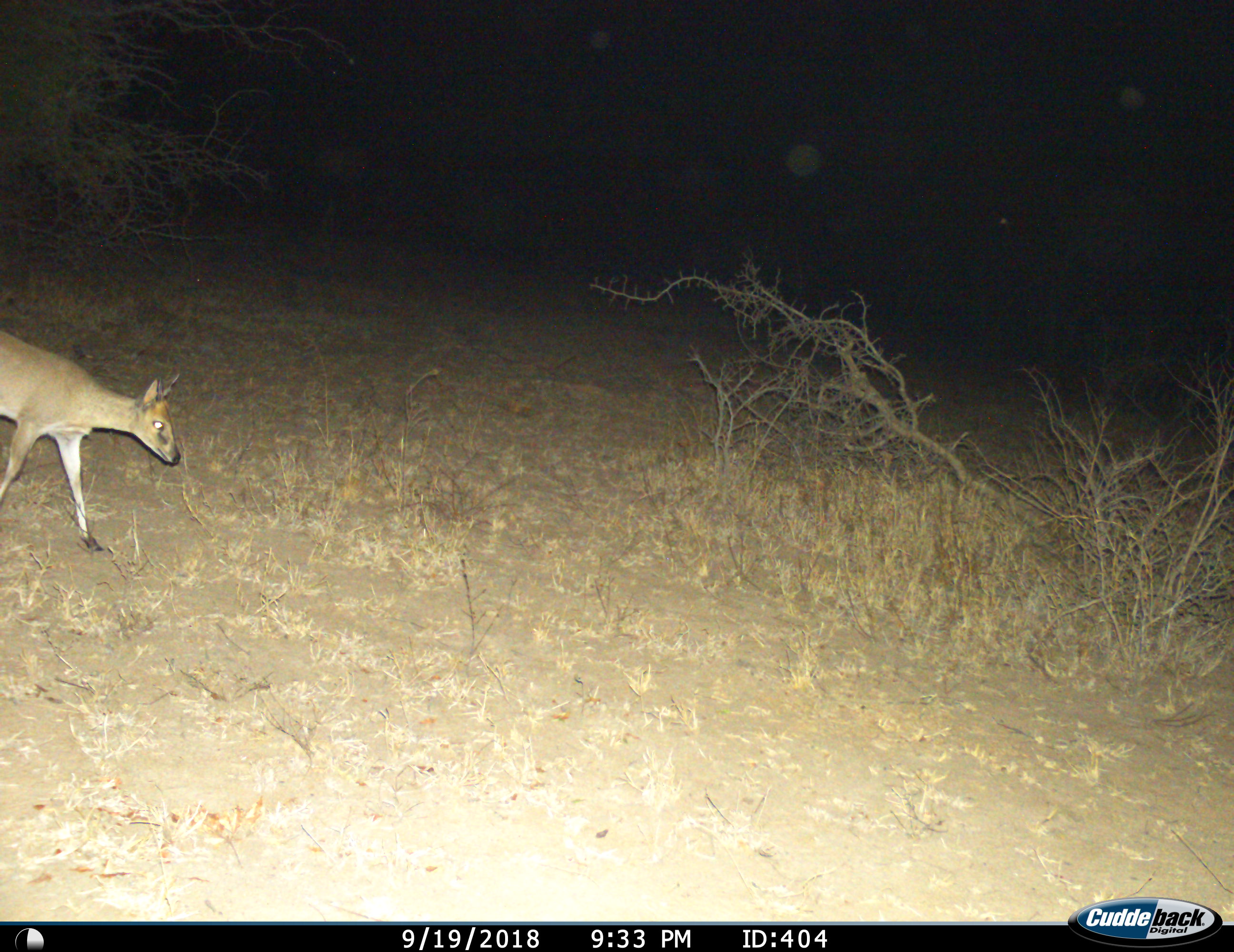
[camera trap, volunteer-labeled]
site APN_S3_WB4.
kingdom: Animalia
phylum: Chordata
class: Mammalia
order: Artiodactyla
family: Bovidae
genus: Sylvicapra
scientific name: Sylvicapra grimmia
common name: common duiker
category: duikercommongrey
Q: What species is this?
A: Duikercommongrey (common duiker) (Sylvicapra grimmia).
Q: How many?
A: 1.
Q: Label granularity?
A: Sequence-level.